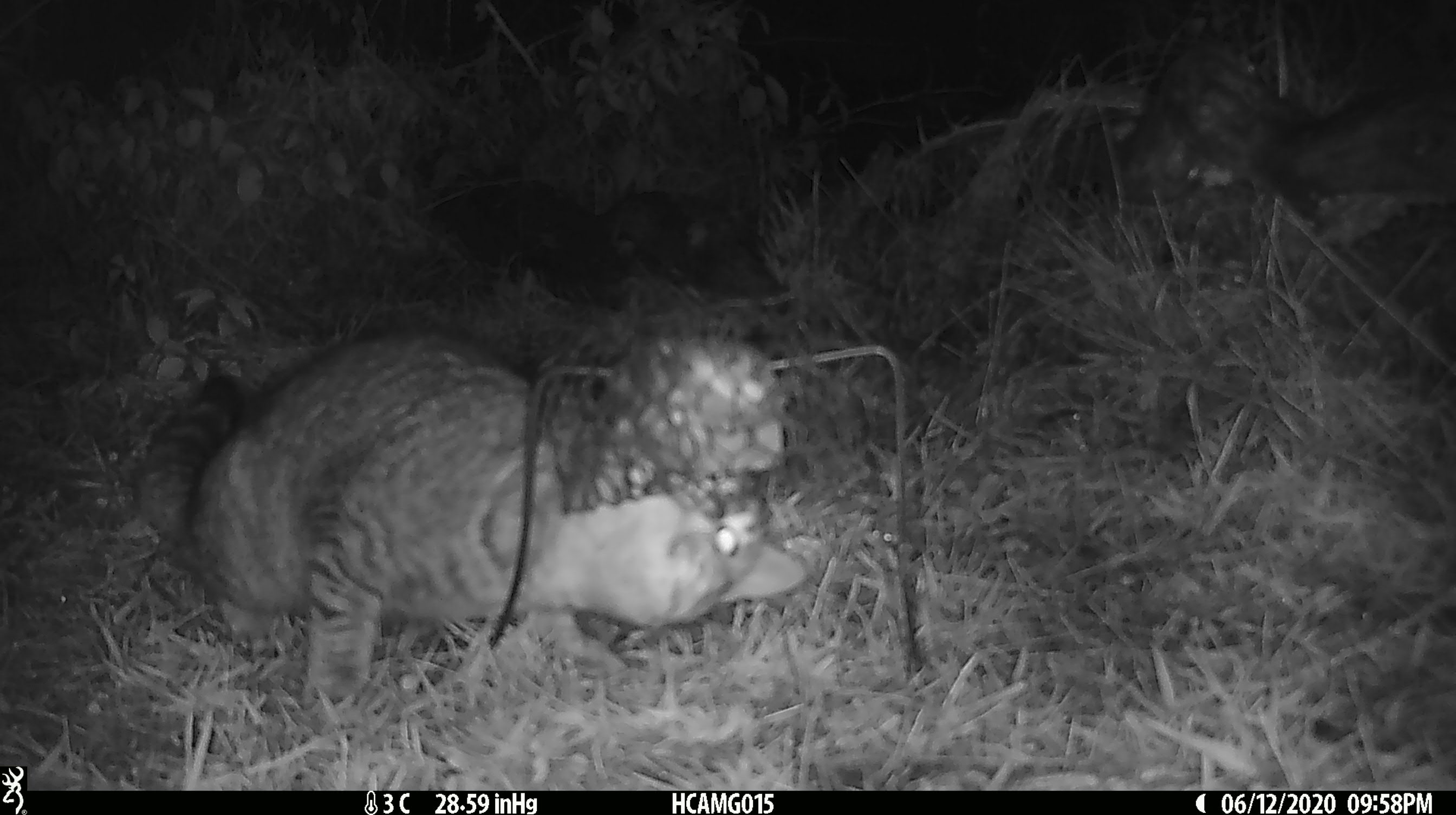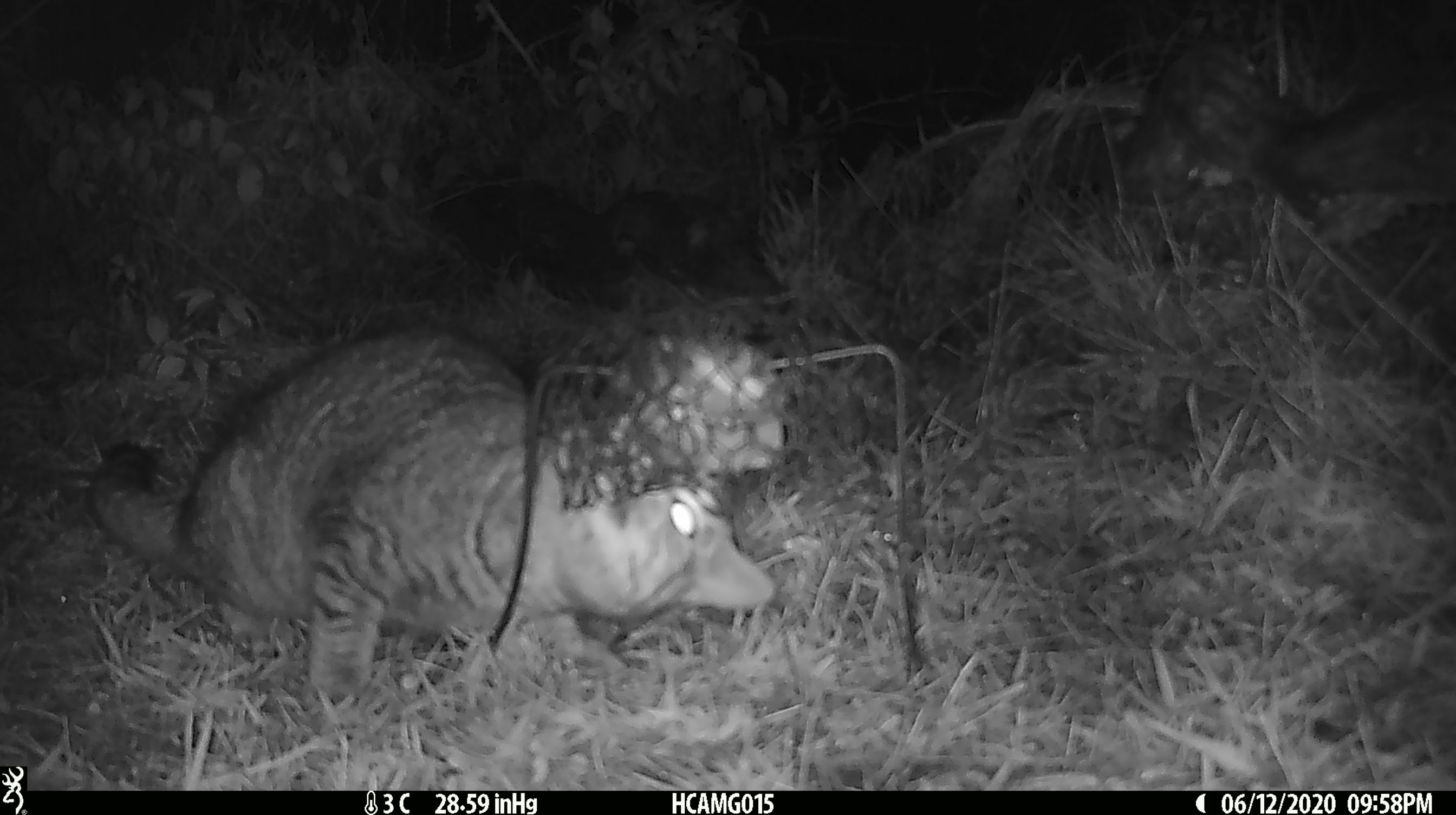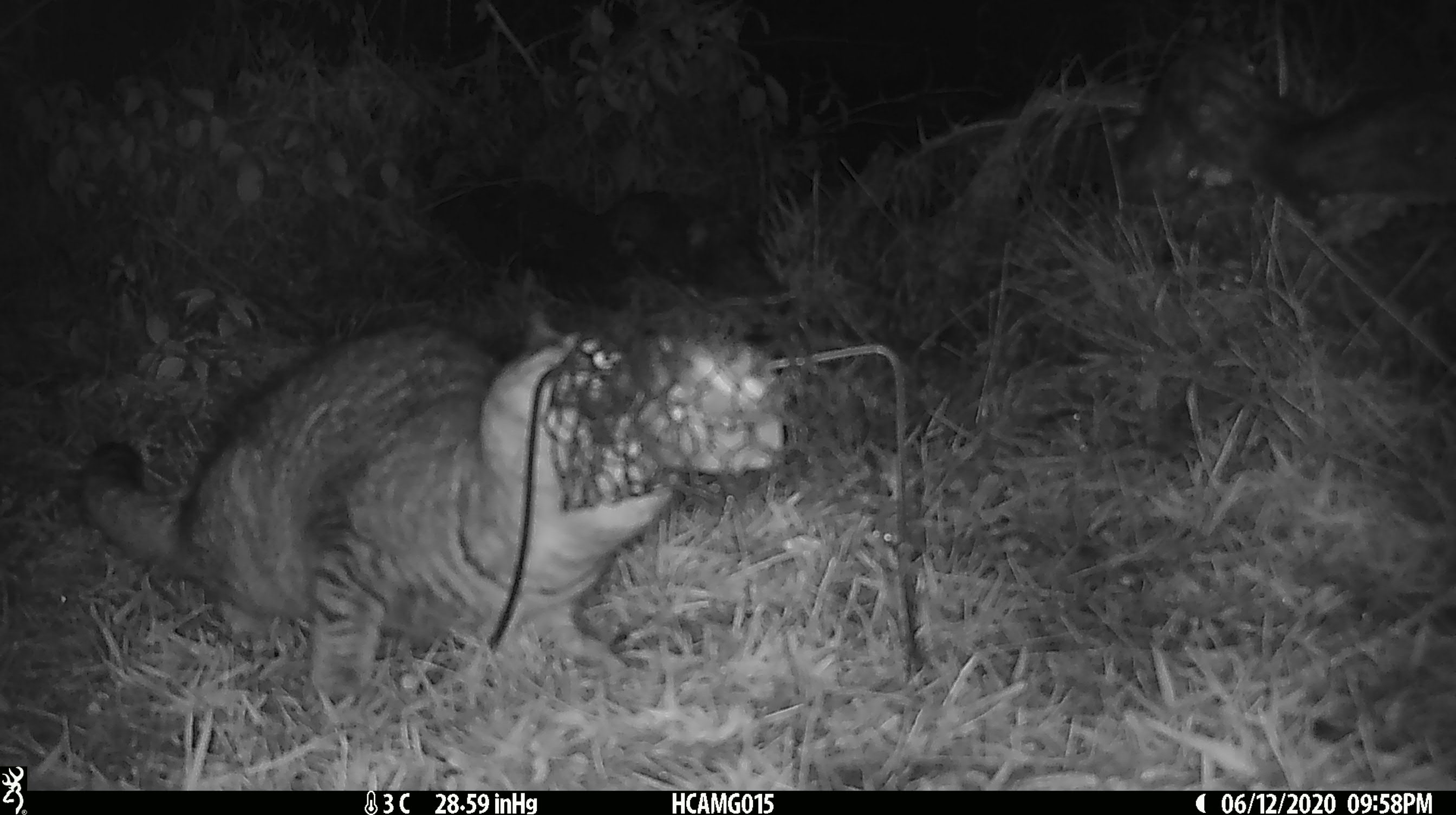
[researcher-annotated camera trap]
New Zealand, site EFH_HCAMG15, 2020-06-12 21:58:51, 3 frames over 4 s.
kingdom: Animalia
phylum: Chordata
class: Mammalia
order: Carnivora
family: Felidae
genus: Felis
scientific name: Felis catus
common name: domestic cat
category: cat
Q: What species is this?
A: Cat (domestic cat) (Felis catus).